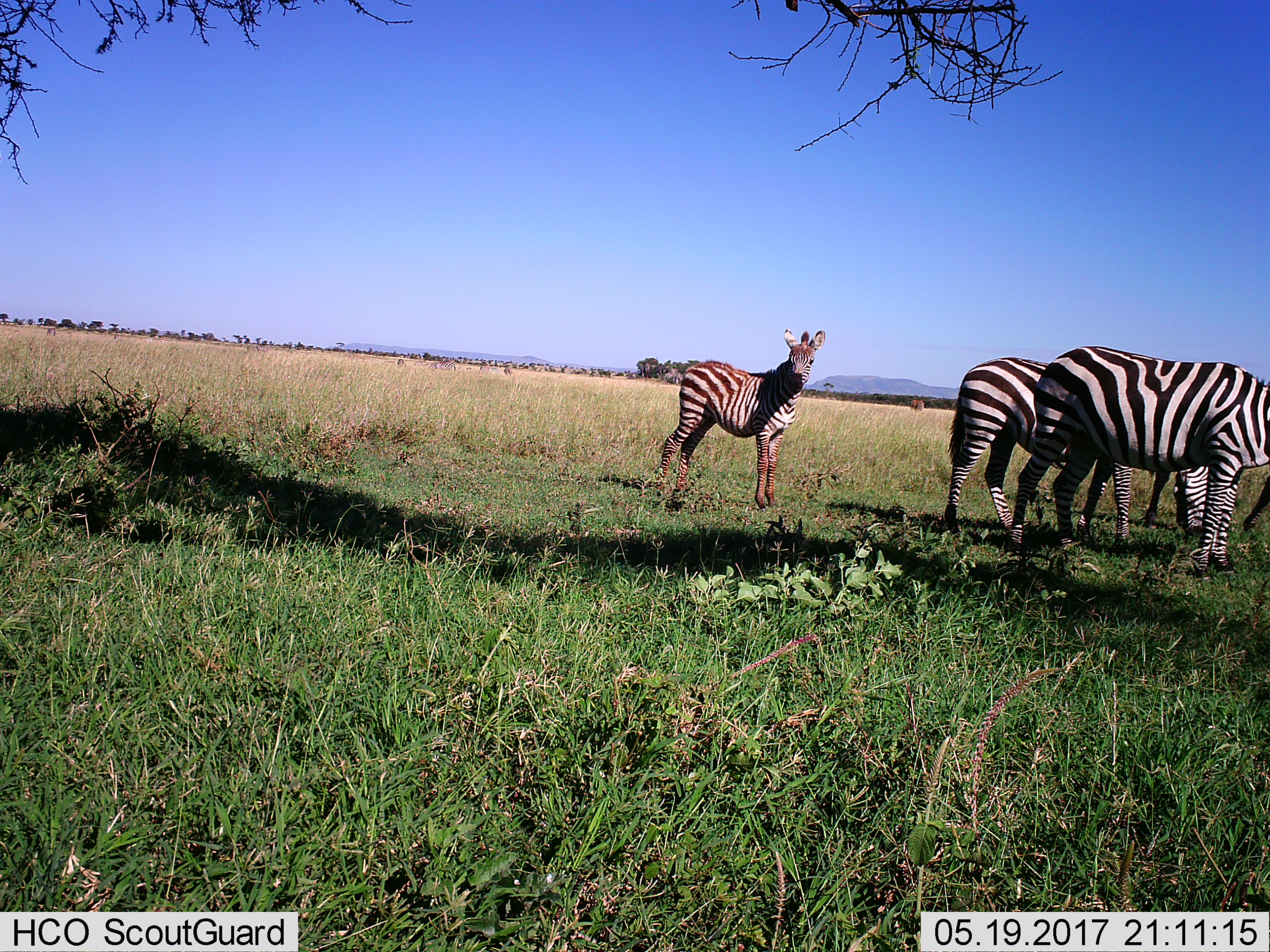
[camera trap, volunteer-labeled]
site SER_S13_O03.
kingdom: Animalia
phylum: Chordata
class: Mammalia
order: Perissodactyla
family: Equidae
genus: Equus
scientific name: Equus quagga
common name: plains zebra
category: zebraplains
Zebraplains (plains zebra) (Equus quagga), count 3. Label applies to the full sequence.